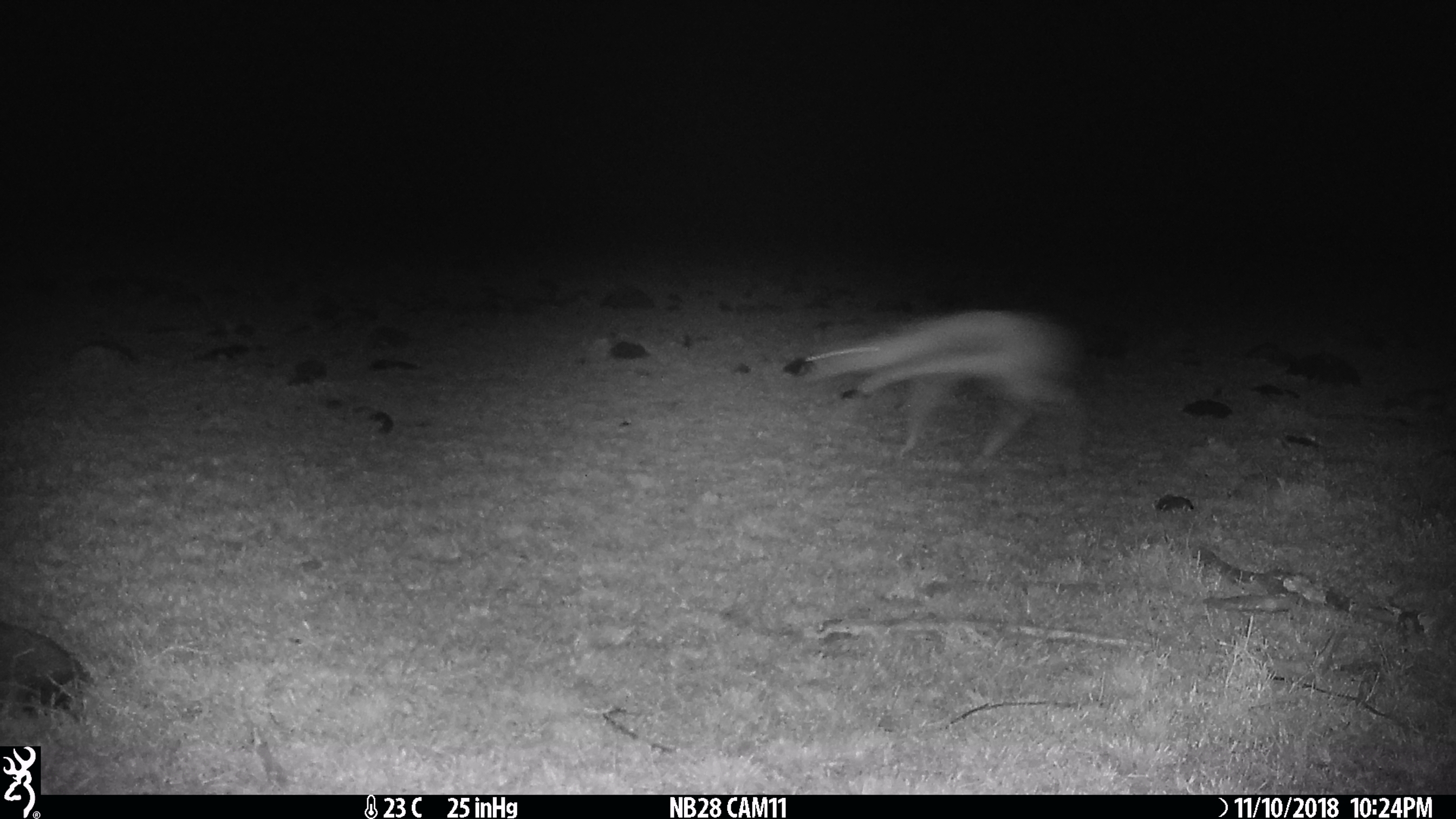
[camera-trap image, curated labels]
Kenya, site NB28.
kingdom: Animalia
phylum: Chordata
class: Mammalia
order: Artiodactyla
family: Bovidae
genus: Madoqua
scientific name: Madoqua kirkii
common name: kirk's dik-dik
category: dikdik